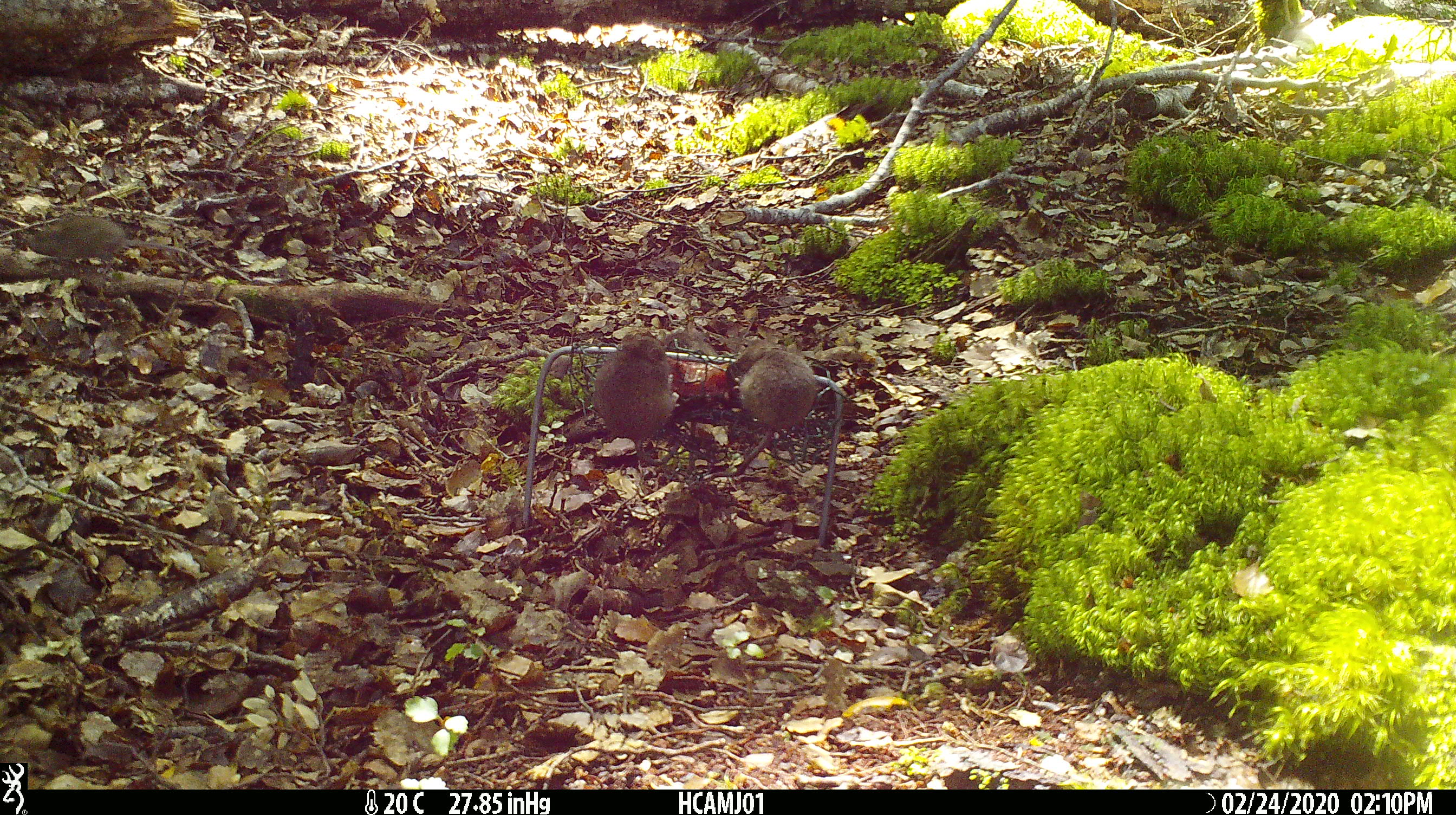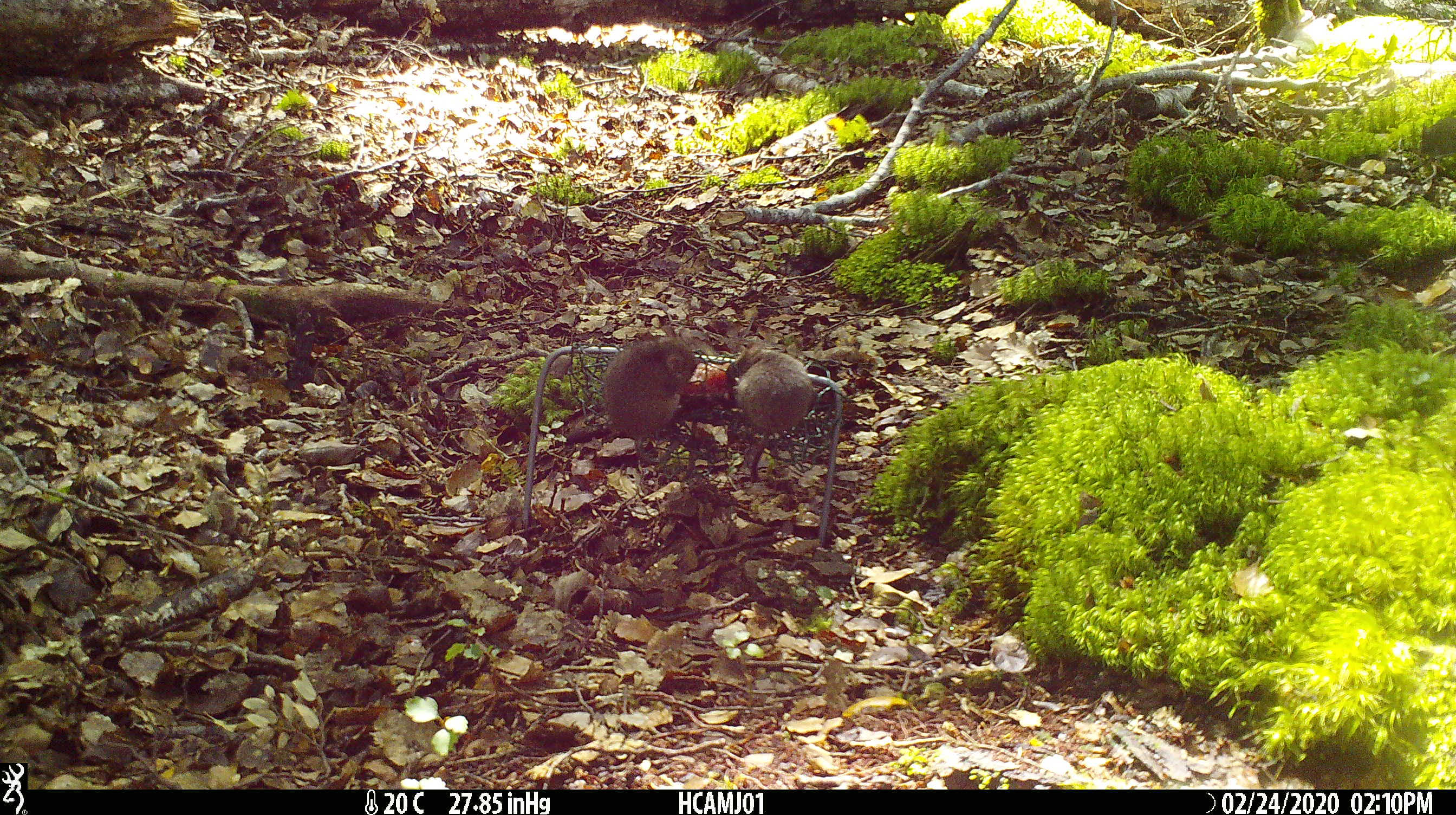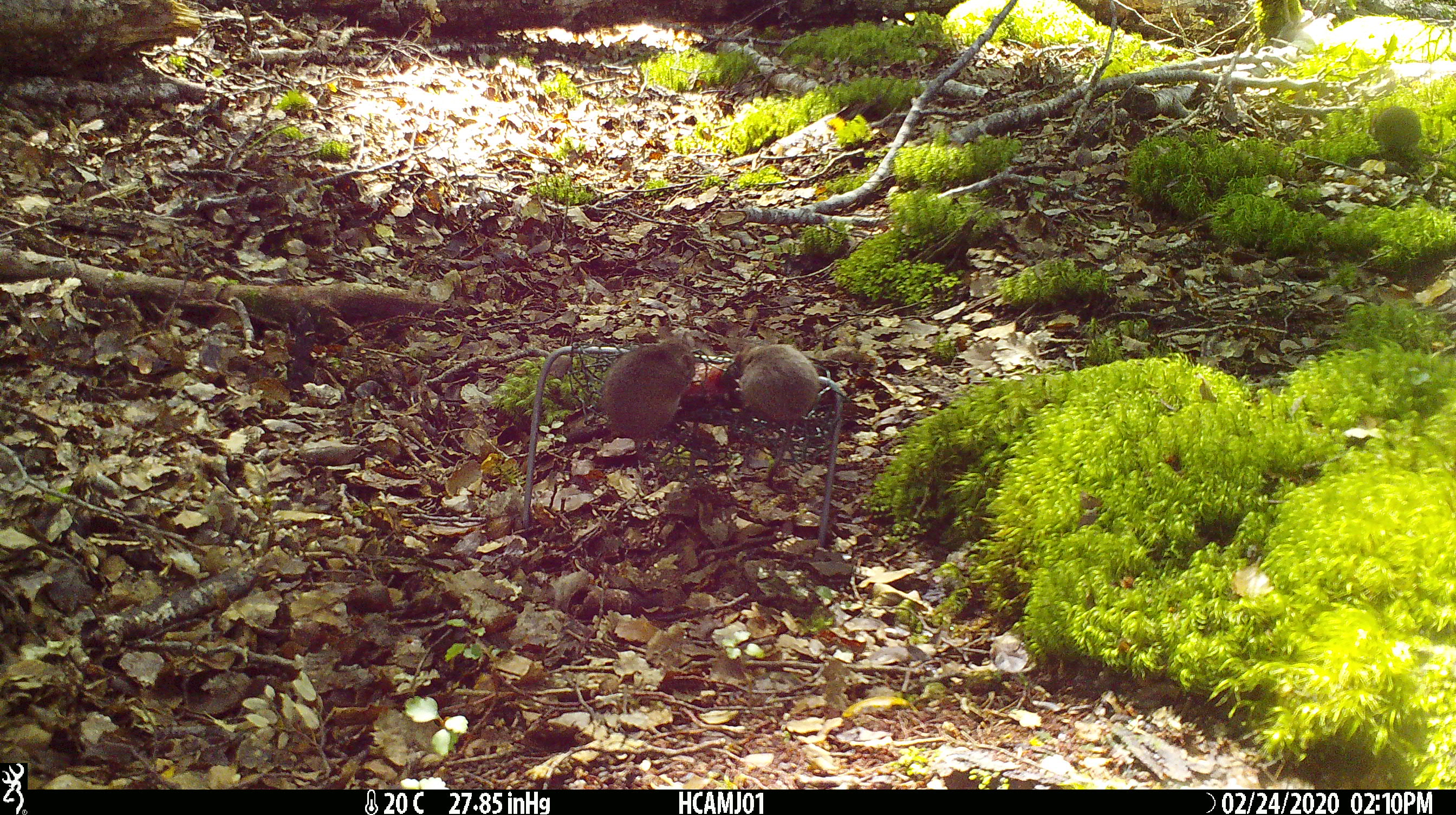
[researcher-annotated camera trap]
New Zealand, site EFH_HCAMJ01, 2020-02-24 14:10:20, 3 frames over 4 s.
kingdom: Animalia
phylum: Chordata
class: Mammalia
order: Rodentia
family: Muridae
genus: Mus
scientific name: Mus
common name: mouse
Mouse (Mus).